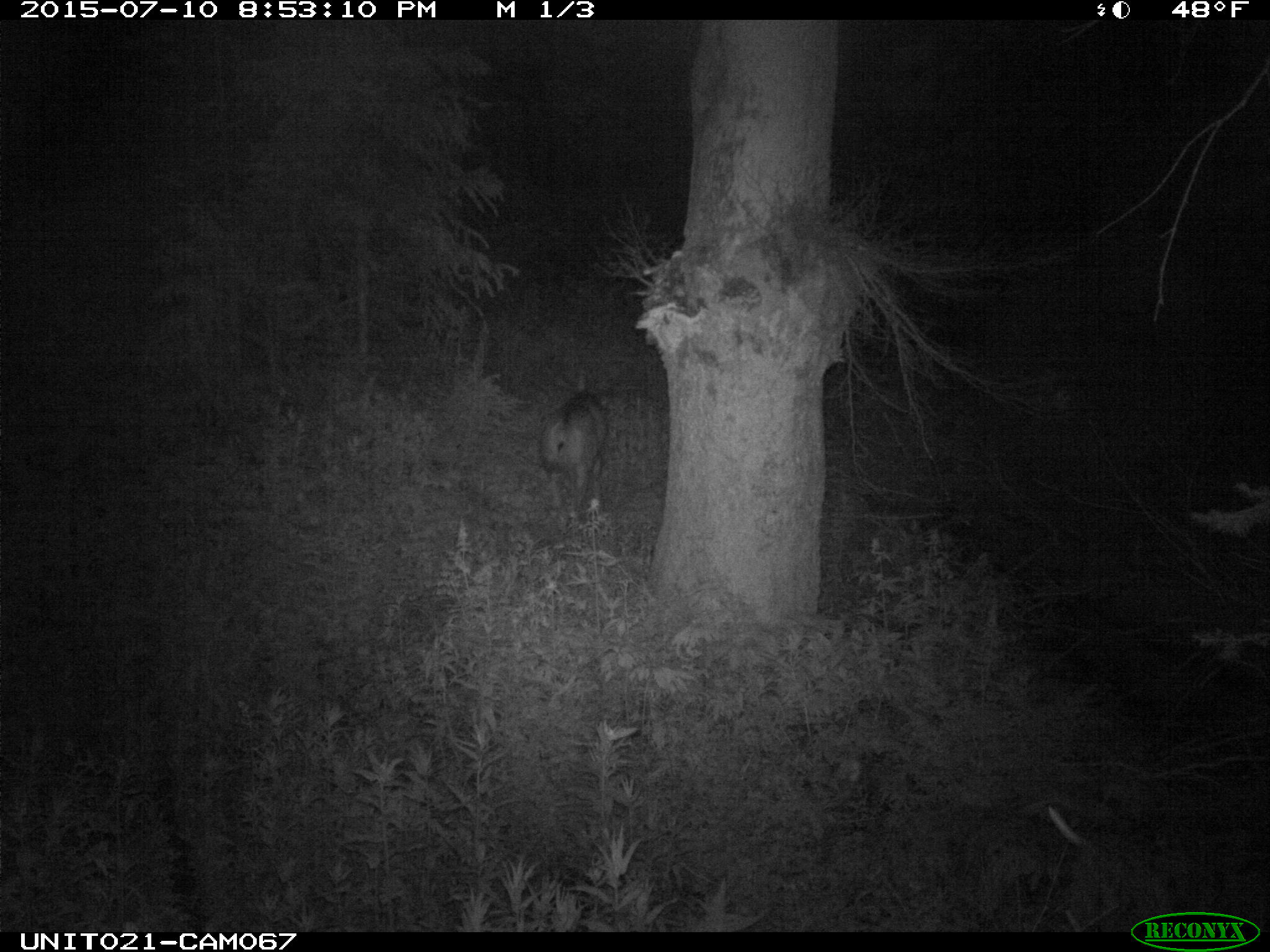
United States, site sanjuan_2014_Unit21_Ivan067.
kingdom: Animalia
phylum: Chordata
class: Mammalia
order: Artiodactyla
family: Cervidae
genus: Odocoileus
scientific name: Odocoileus hemionus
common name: mule deer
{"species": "Odocoileus hemionus (mule deer)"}